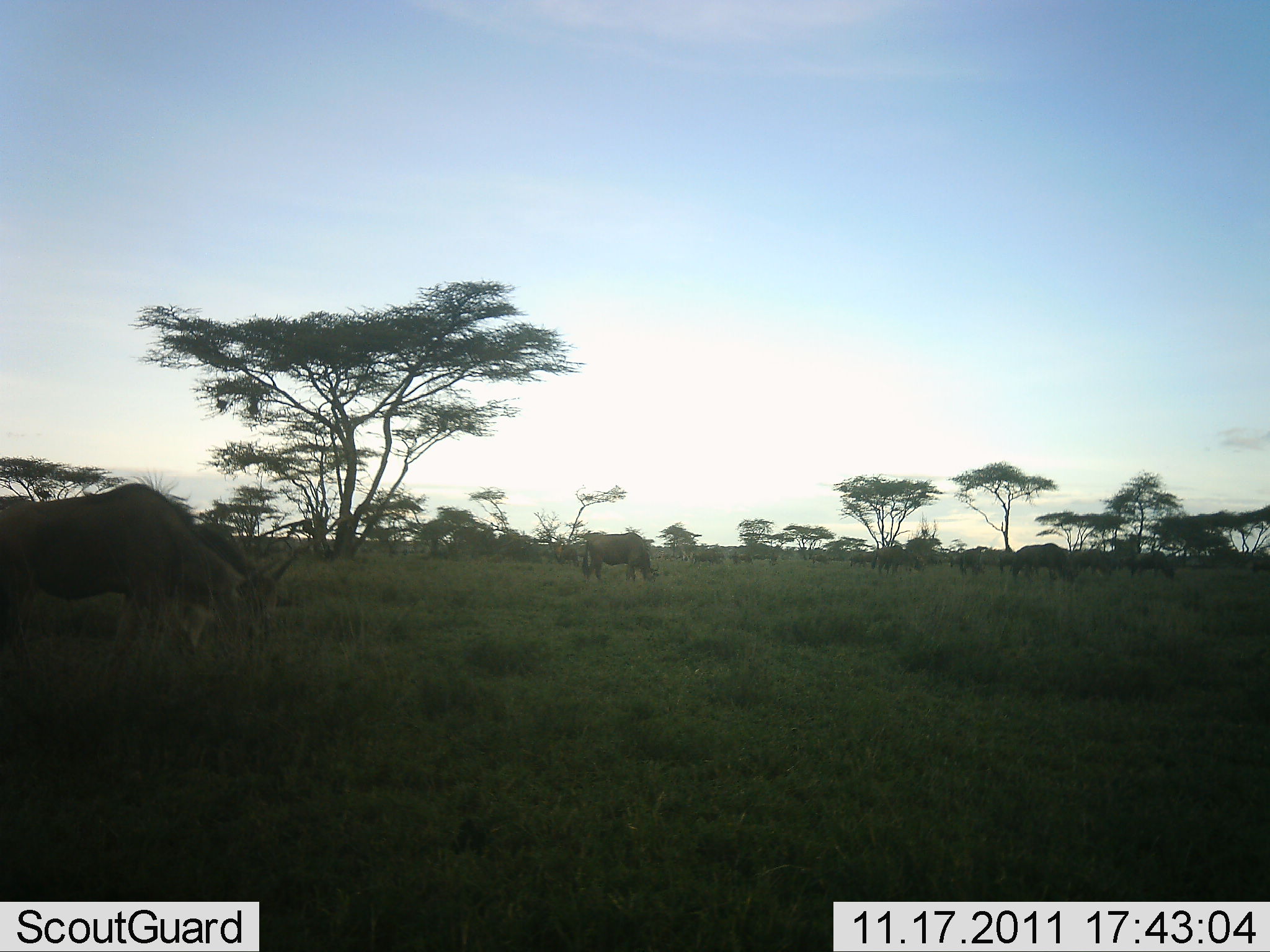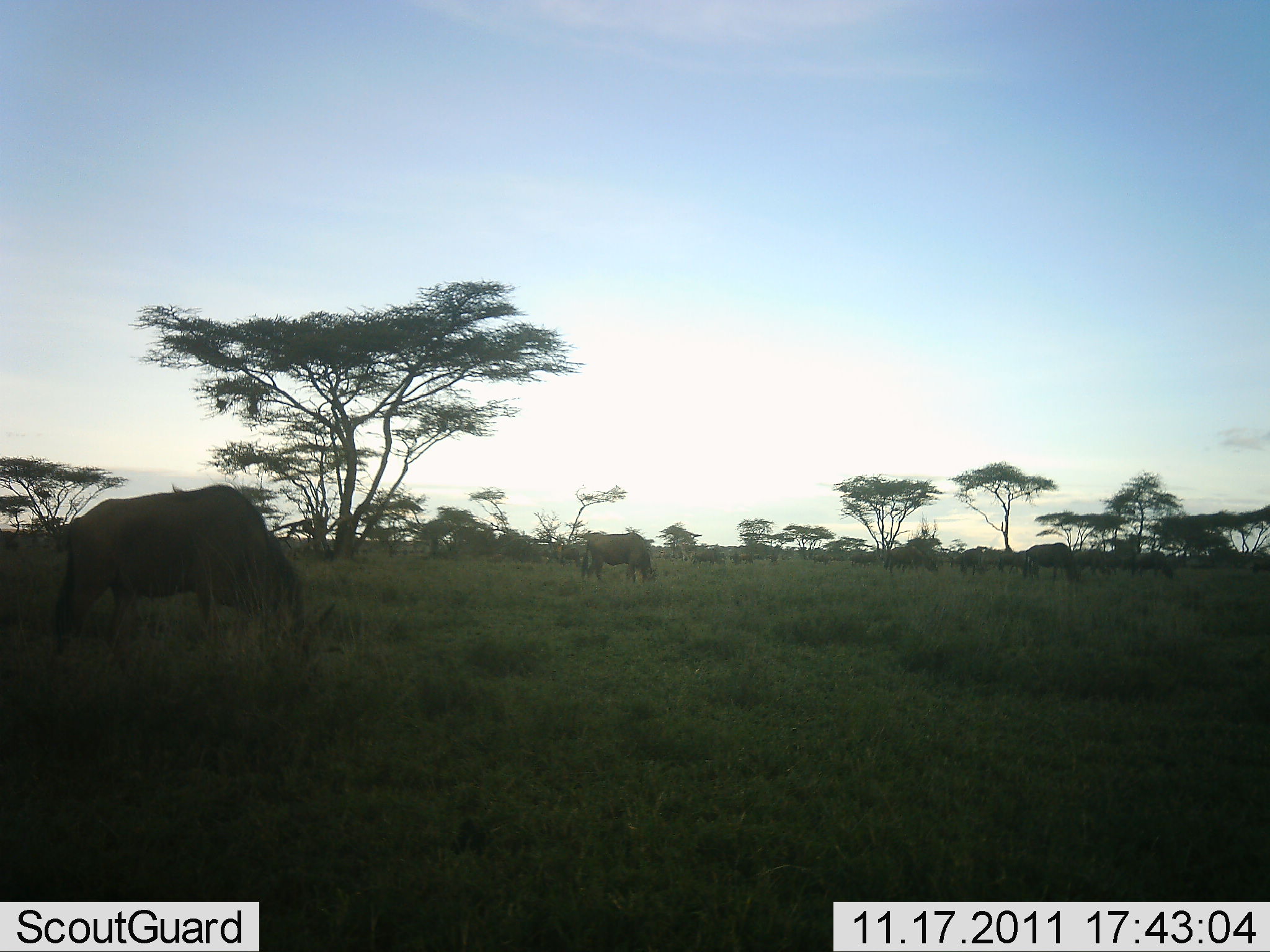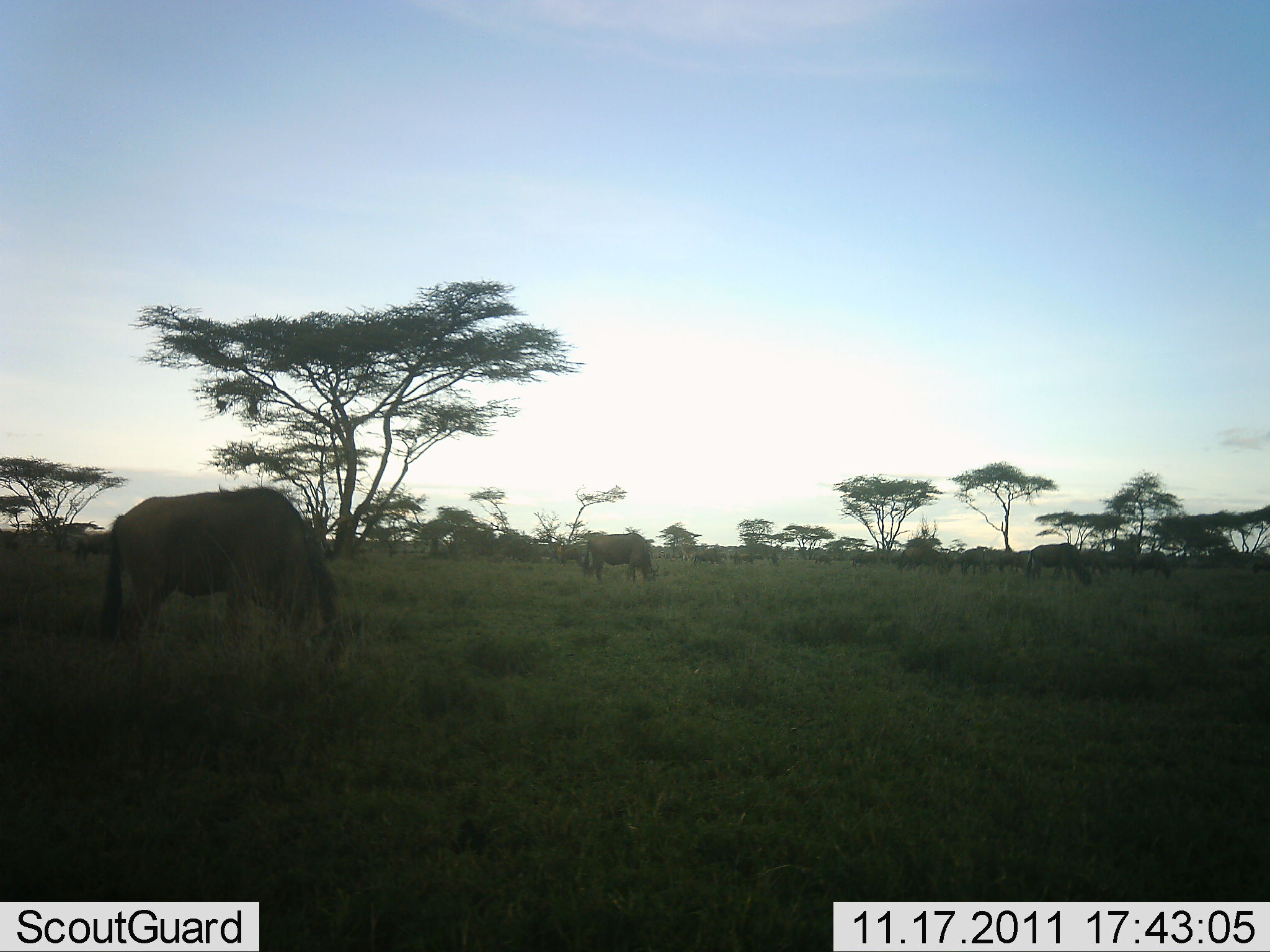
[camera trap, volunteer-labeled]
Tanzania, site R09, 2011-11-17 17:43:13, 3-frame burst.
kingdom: Animalia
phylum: Chordata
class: Mammalia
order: Artiodactyla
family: Bovidae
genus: Connochaetes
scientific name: Connochaetes taurinus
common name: blue wildebeest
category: wildebeest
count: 10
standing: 31%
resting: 0%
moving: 31%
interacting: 0%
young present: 0%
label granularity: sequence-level